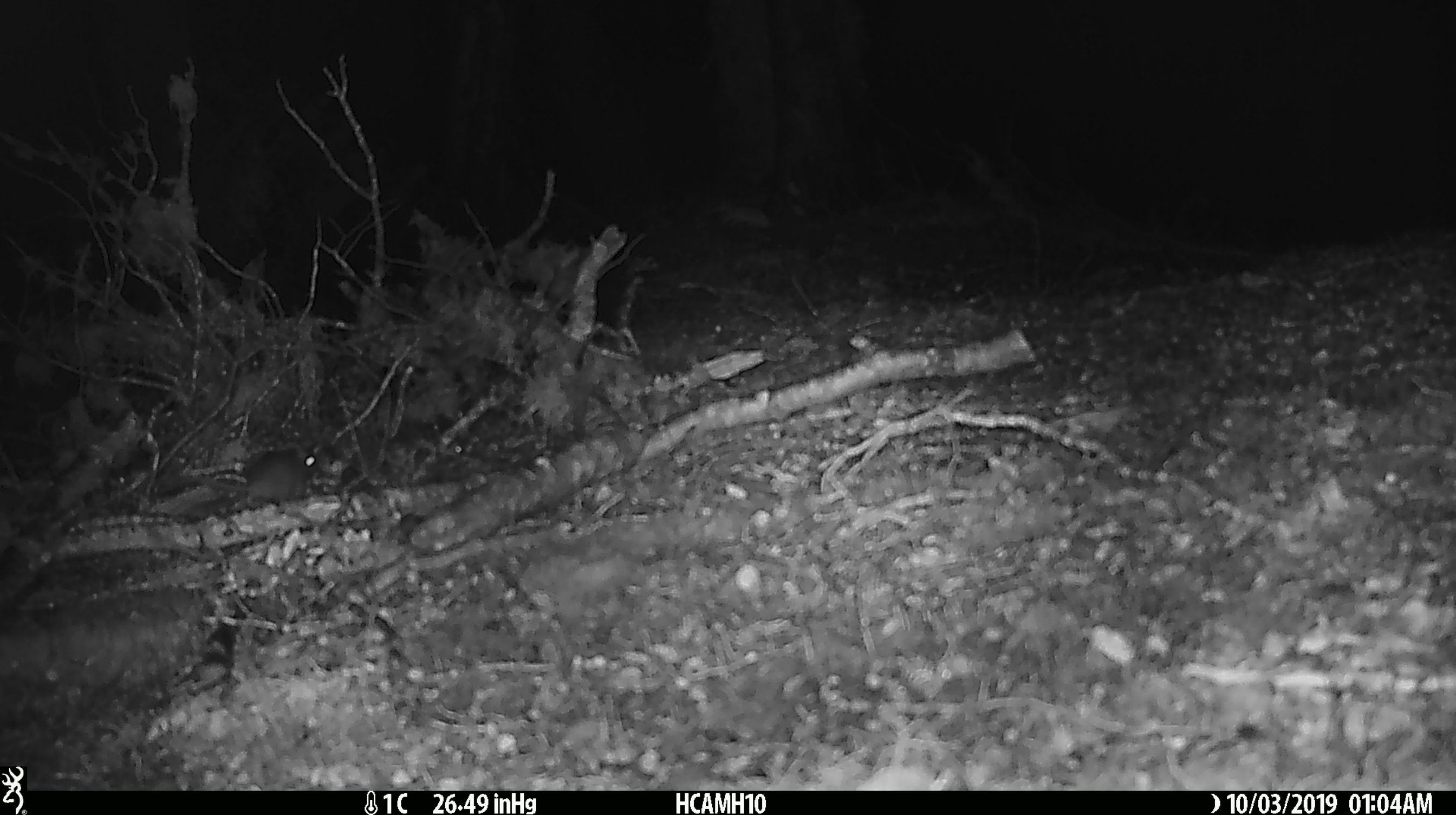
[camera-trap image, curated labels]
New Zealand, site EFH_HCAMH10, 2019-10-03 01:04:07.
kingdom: Animalia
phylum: Chordata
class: Mammalia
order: Rodentia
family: Muridae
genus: Mus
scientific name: Mus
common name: mouse